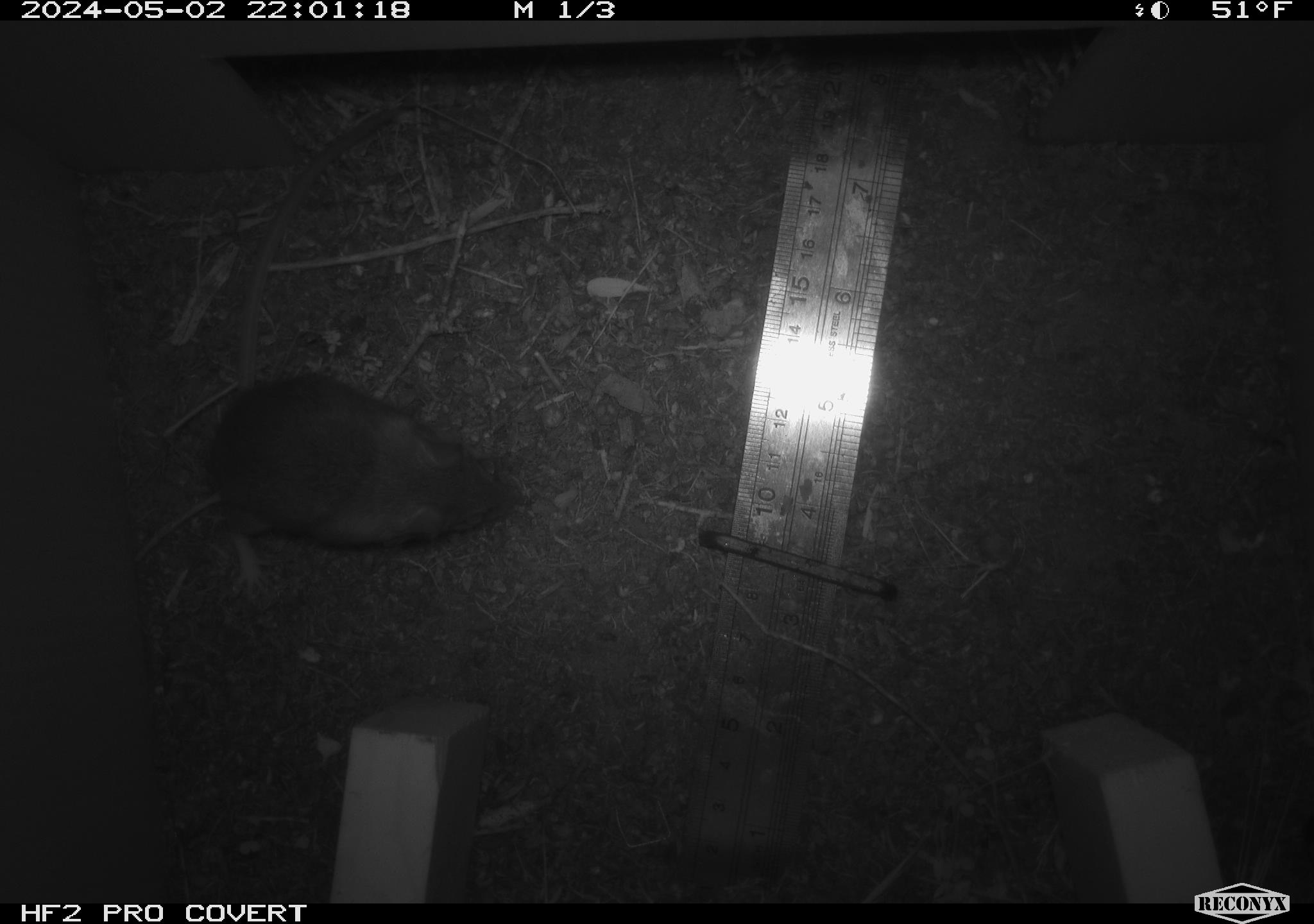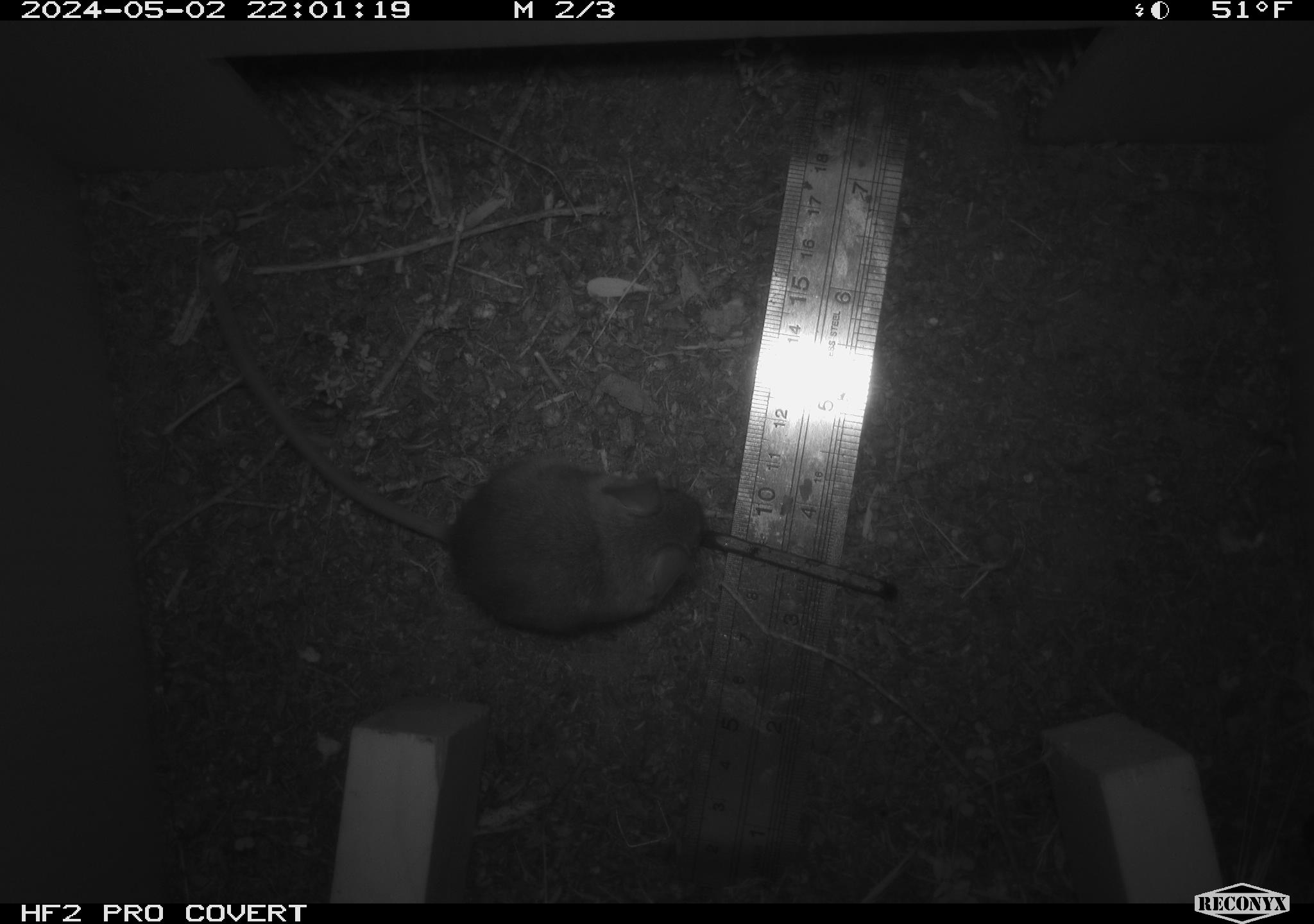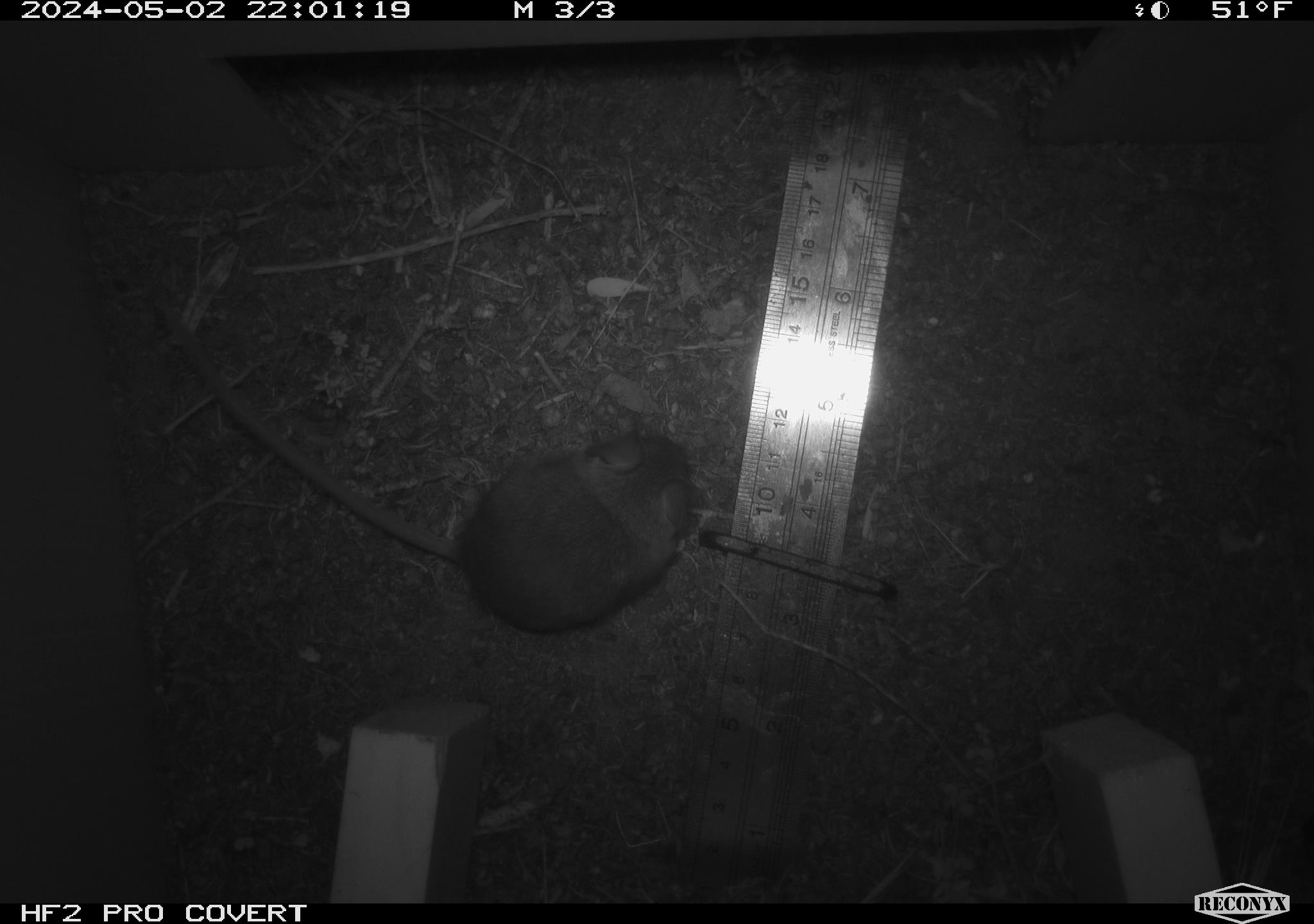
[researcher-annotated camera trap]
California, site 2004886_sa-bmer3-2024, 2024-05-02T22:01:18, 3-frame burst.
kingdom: Animalia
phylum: Chordata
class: Mammalia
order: Rodentia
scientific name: Rodentia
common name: mouse species